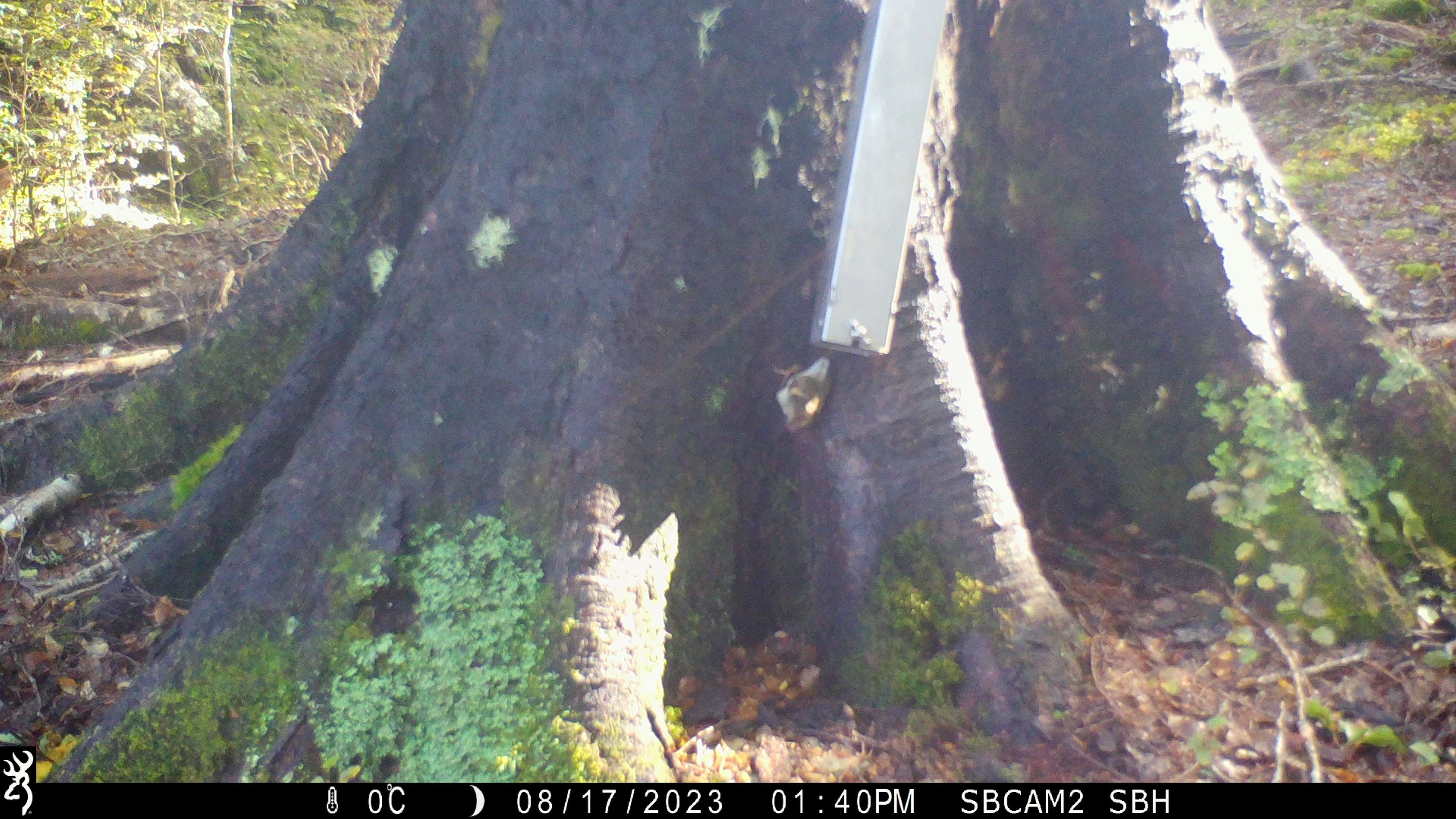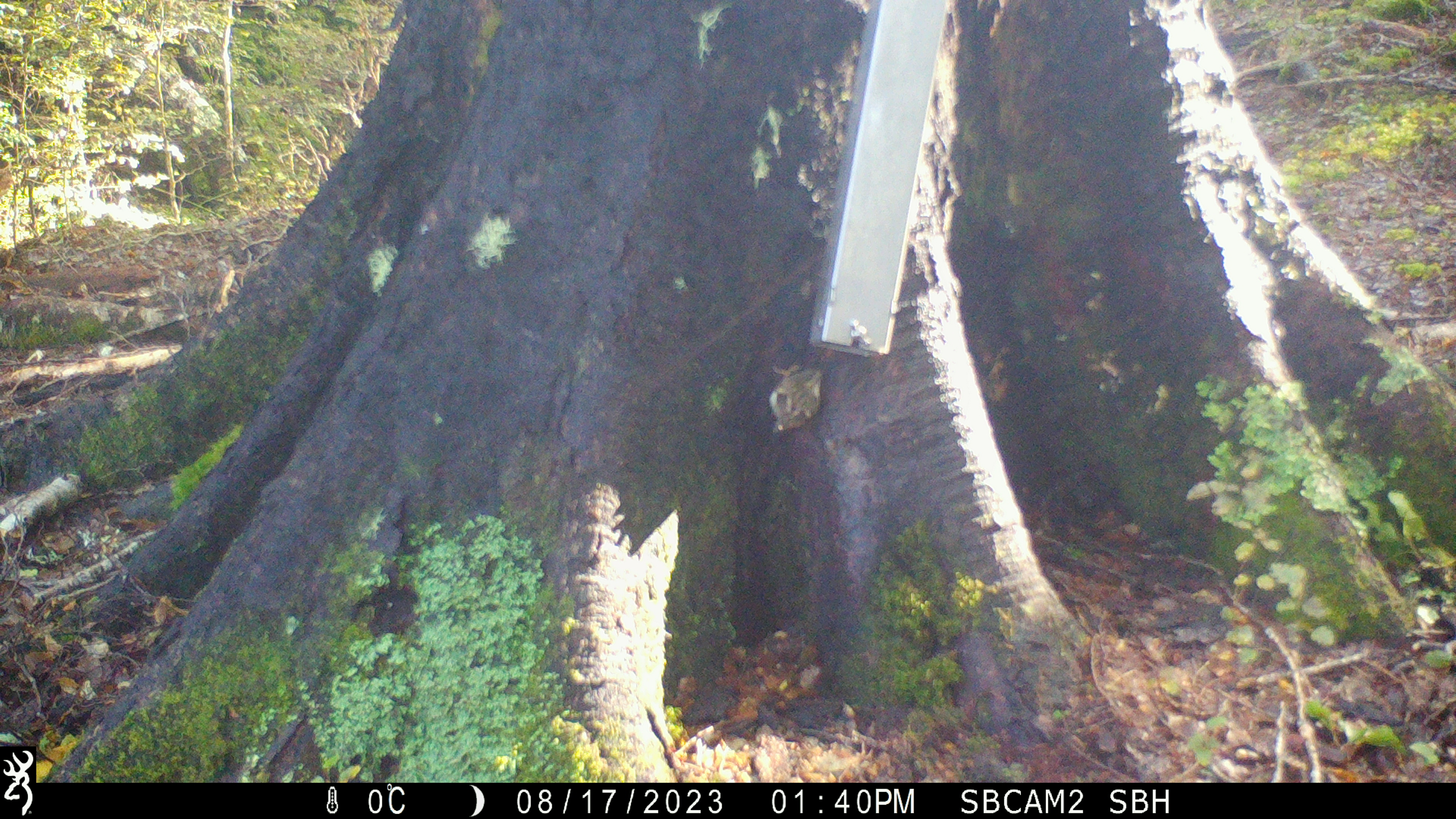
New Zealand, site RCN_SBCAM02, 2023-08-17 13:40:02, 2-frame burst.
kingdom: Animalia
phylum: Chordata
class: Aves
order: Passeriformes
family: Acanthisittidae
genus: Acanthisitta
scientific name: Acanthisitta chloris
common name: rifleman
Rifleman (Acanthisitta chloris).